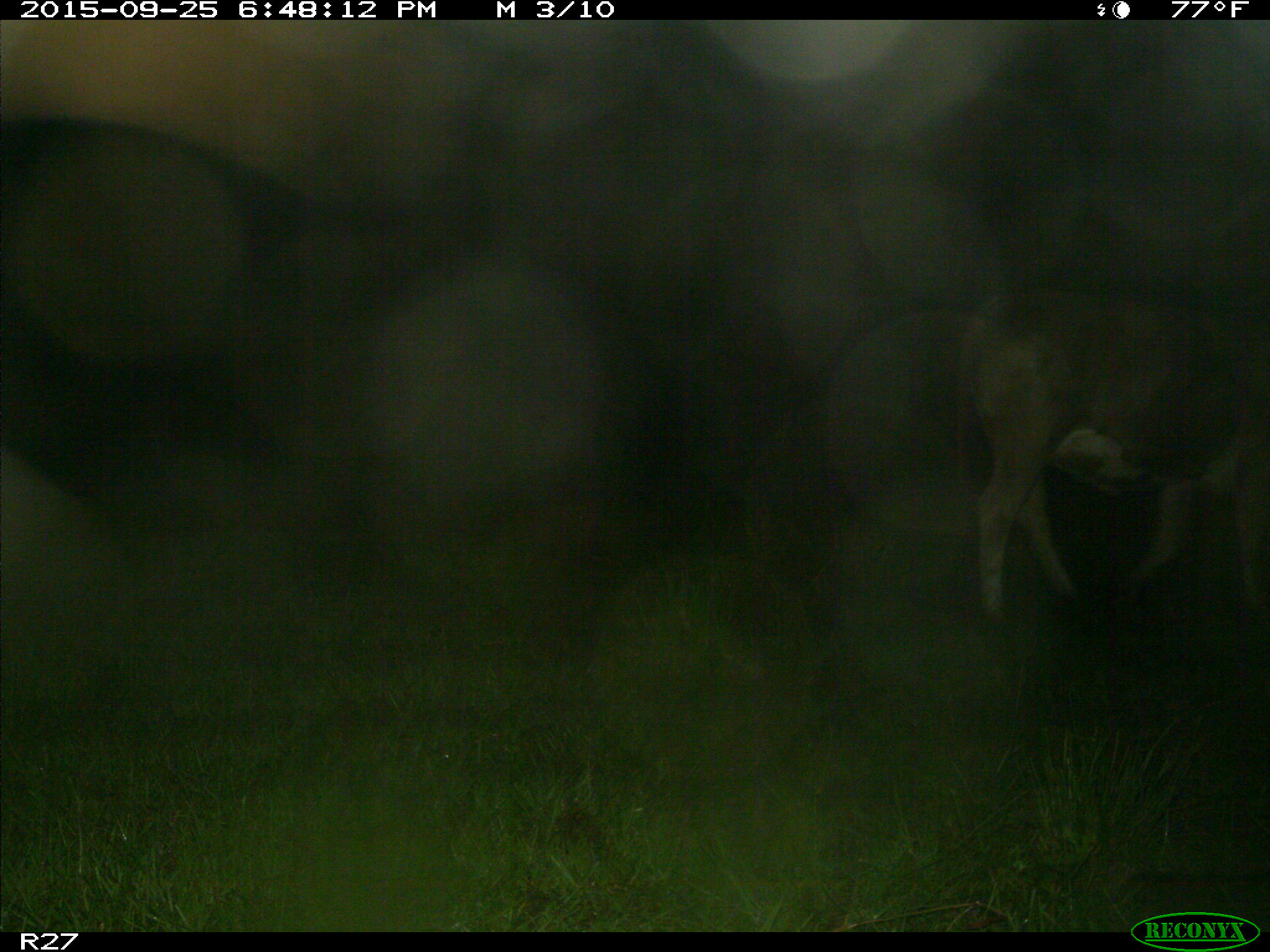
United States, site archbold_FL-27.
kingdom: Animalia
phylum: Chordata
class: Mammalia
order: Artiodactyla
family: Bovidae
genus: Bos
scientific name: Bos taurus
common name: domestic cow